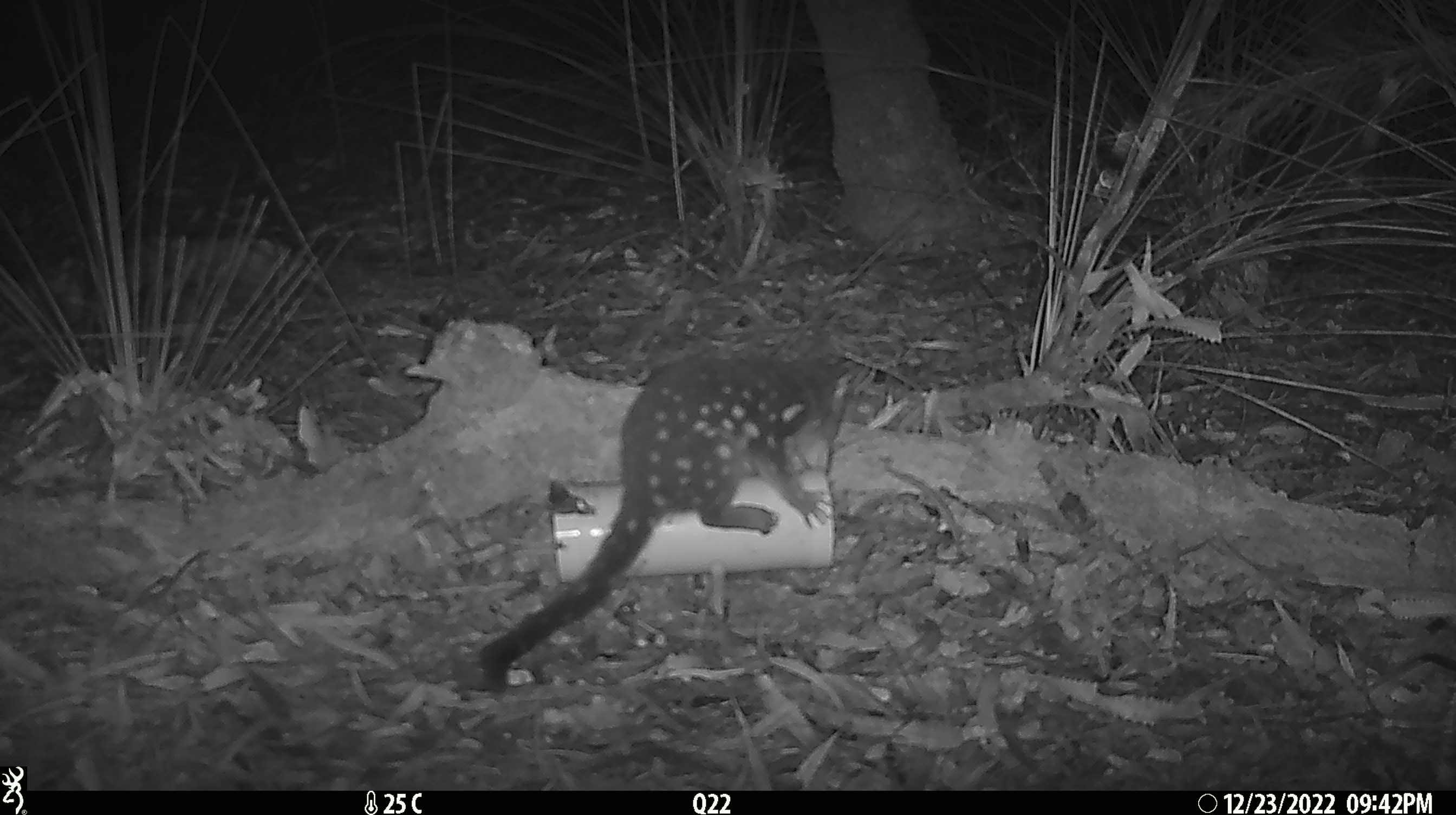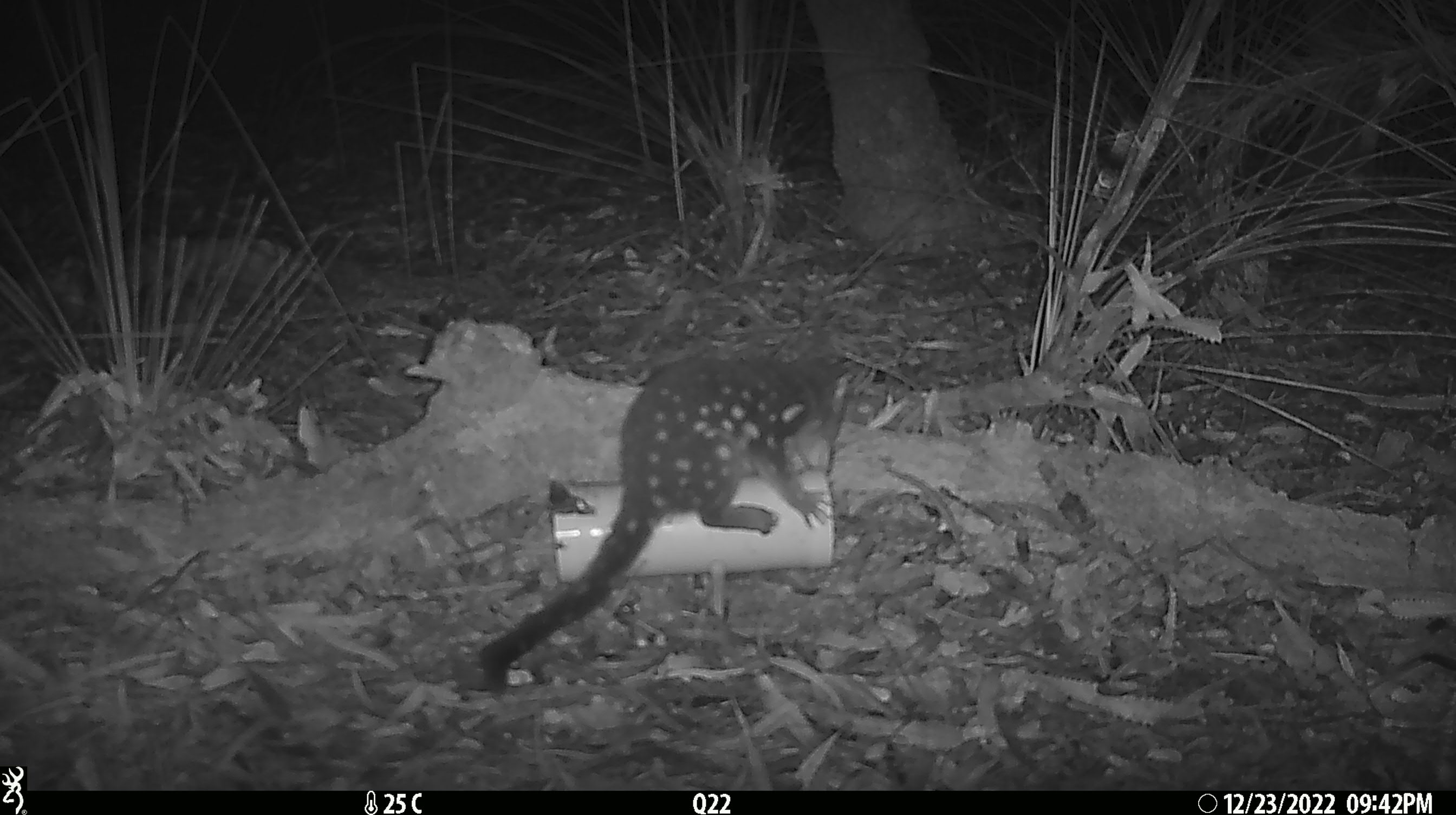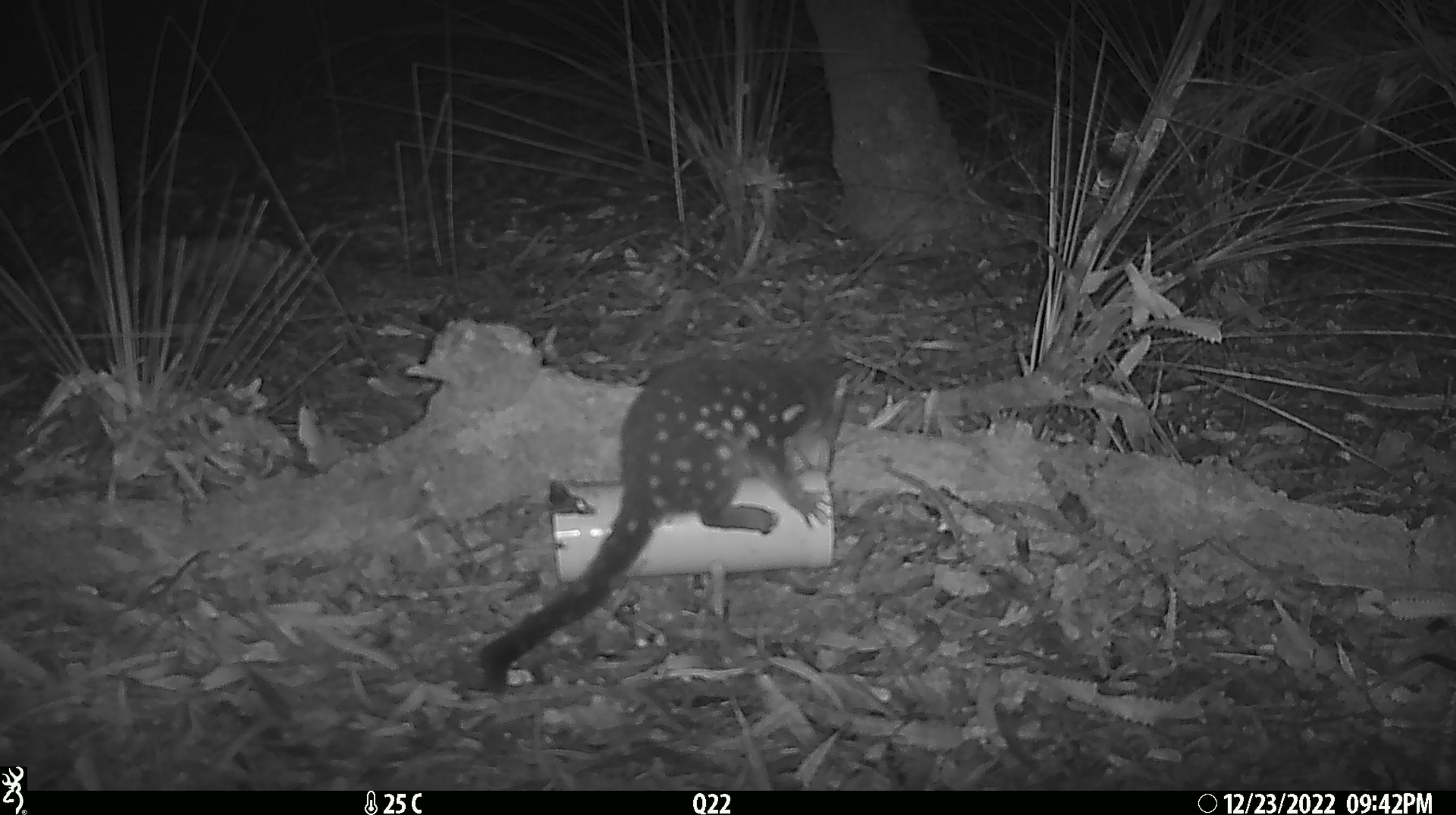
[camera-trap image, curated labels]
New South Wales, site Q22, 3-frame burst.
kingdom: Animalia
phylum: Chordata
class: Mammalia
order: Dasyuromorphia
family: Dasyuridae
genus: Dasyurus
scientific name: Dasyurus maculatus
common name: spotted-tailed quoll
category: quoll